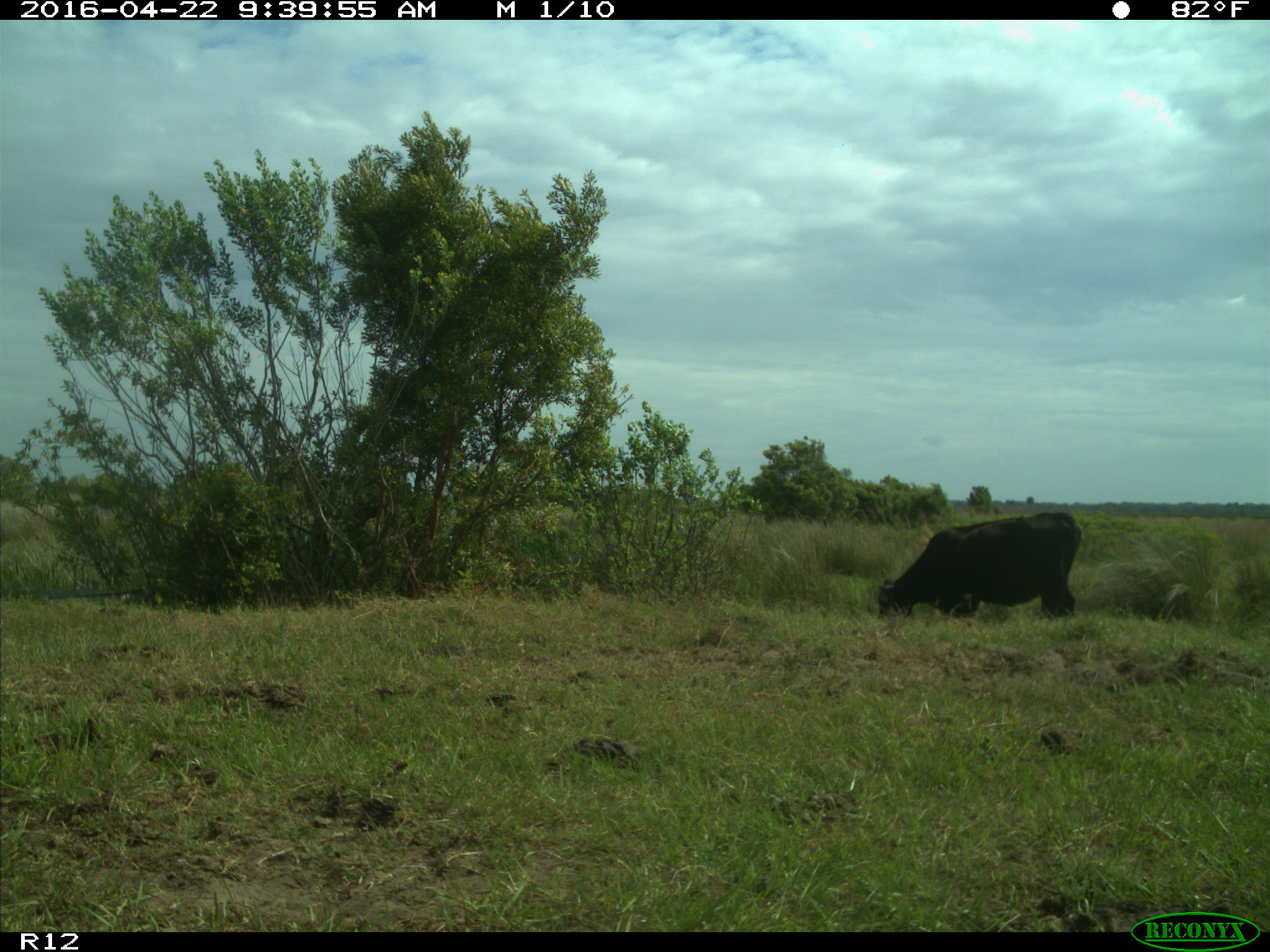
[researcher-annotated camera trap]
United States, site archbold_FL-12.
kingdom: Animalia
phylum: Chordata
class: Mammalia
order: Artiodactyla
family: Bovidae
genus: Bos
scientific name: Bos taurus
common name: domestic cow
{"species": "Bos taurus (domestic cow)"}